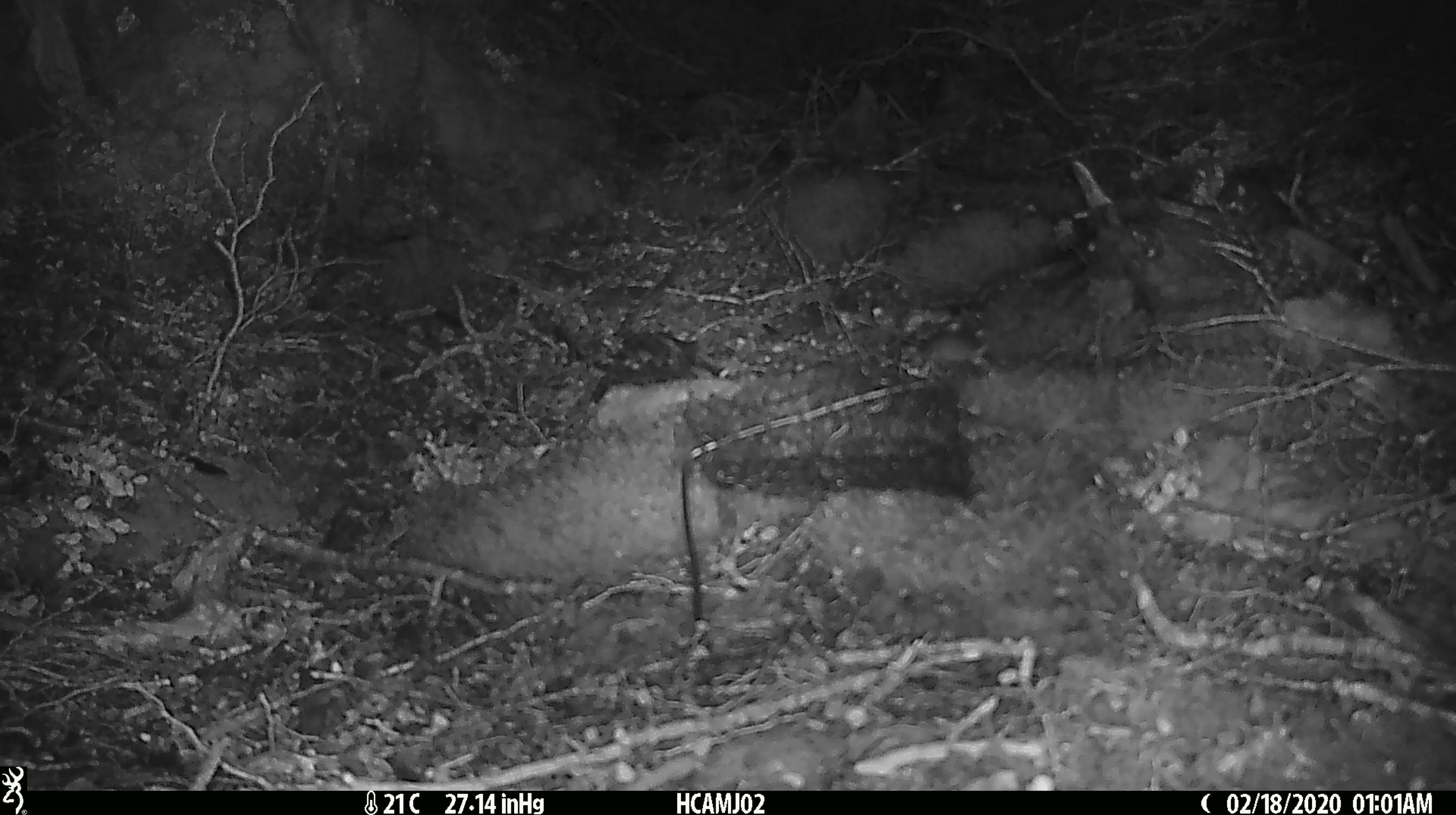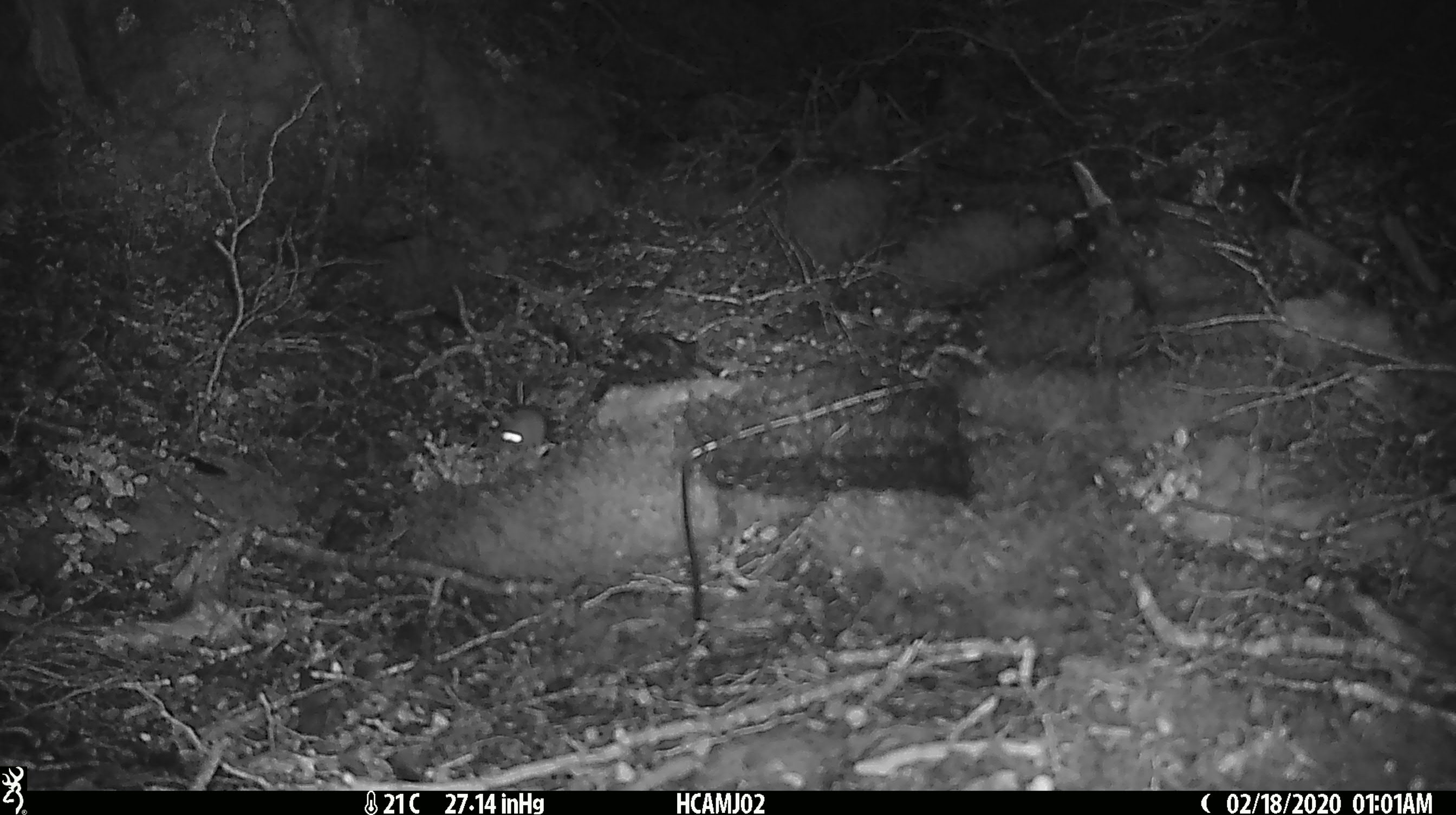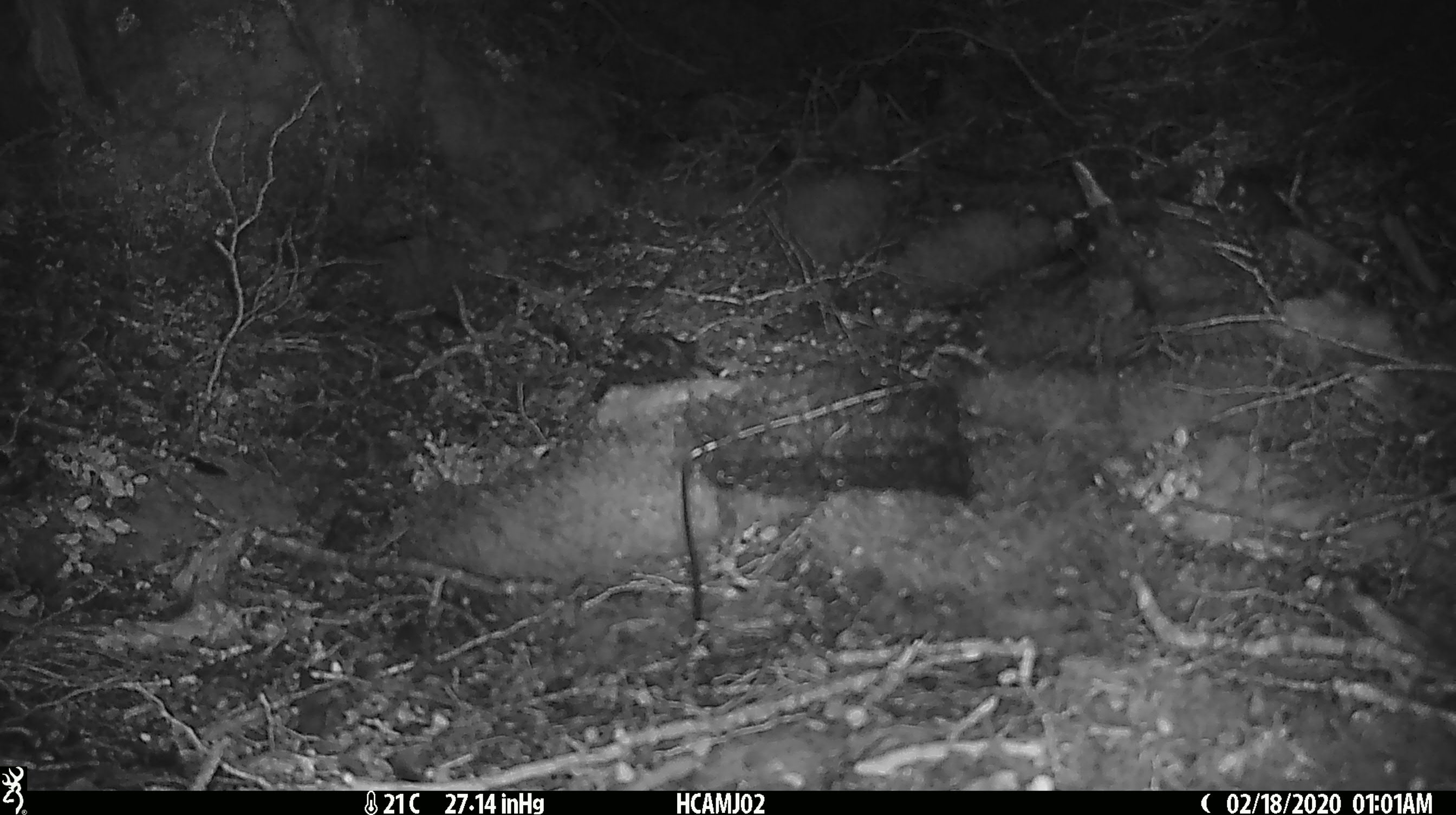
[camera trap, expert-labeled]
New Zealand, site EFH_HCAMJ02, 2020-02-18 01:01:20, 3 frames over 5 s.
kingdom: Animalia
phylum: Chordata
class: Mammalia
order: Rodentia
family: Muridae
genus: Mus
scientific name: Mus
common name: mouse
Mouse (Mus).